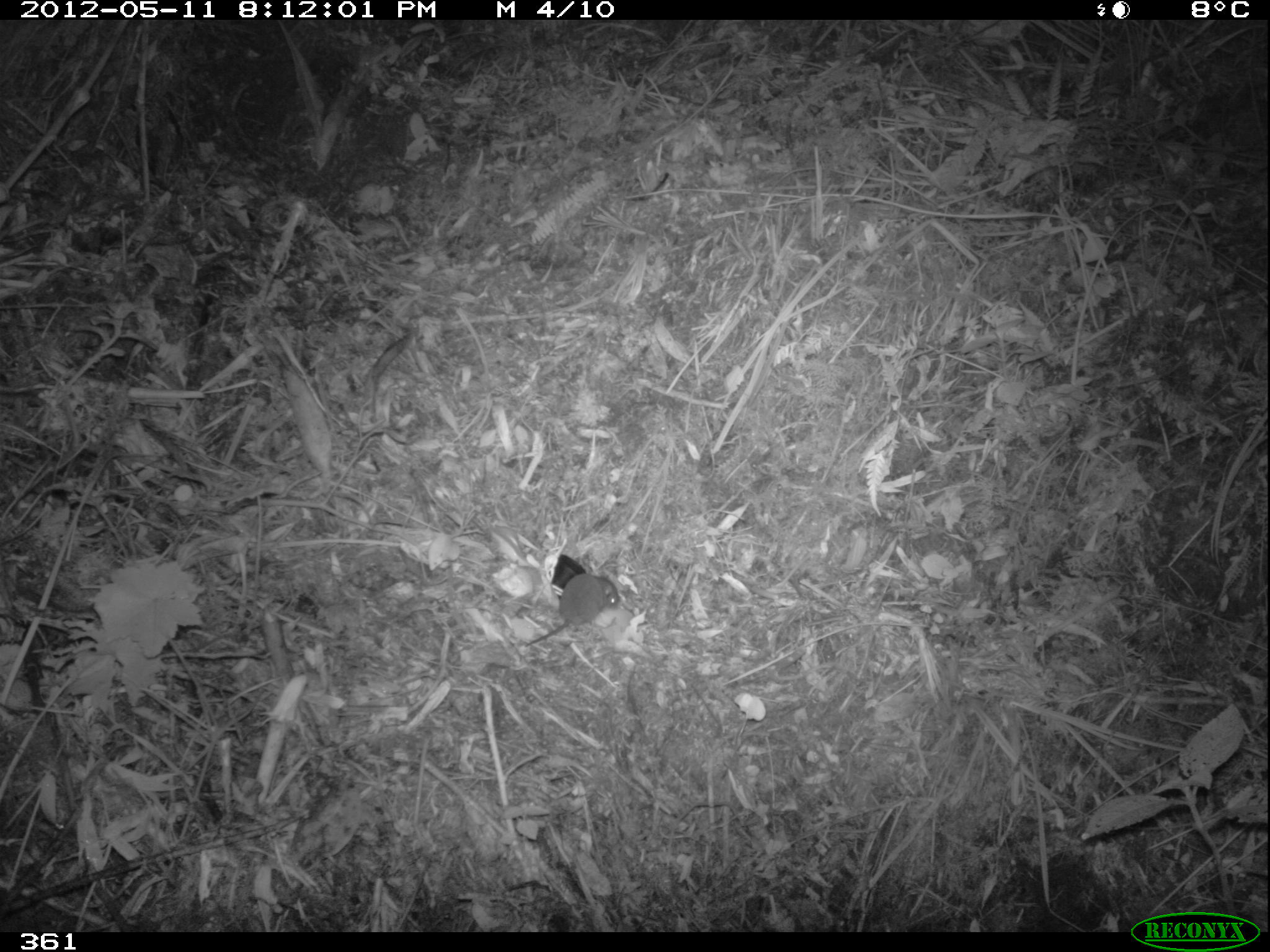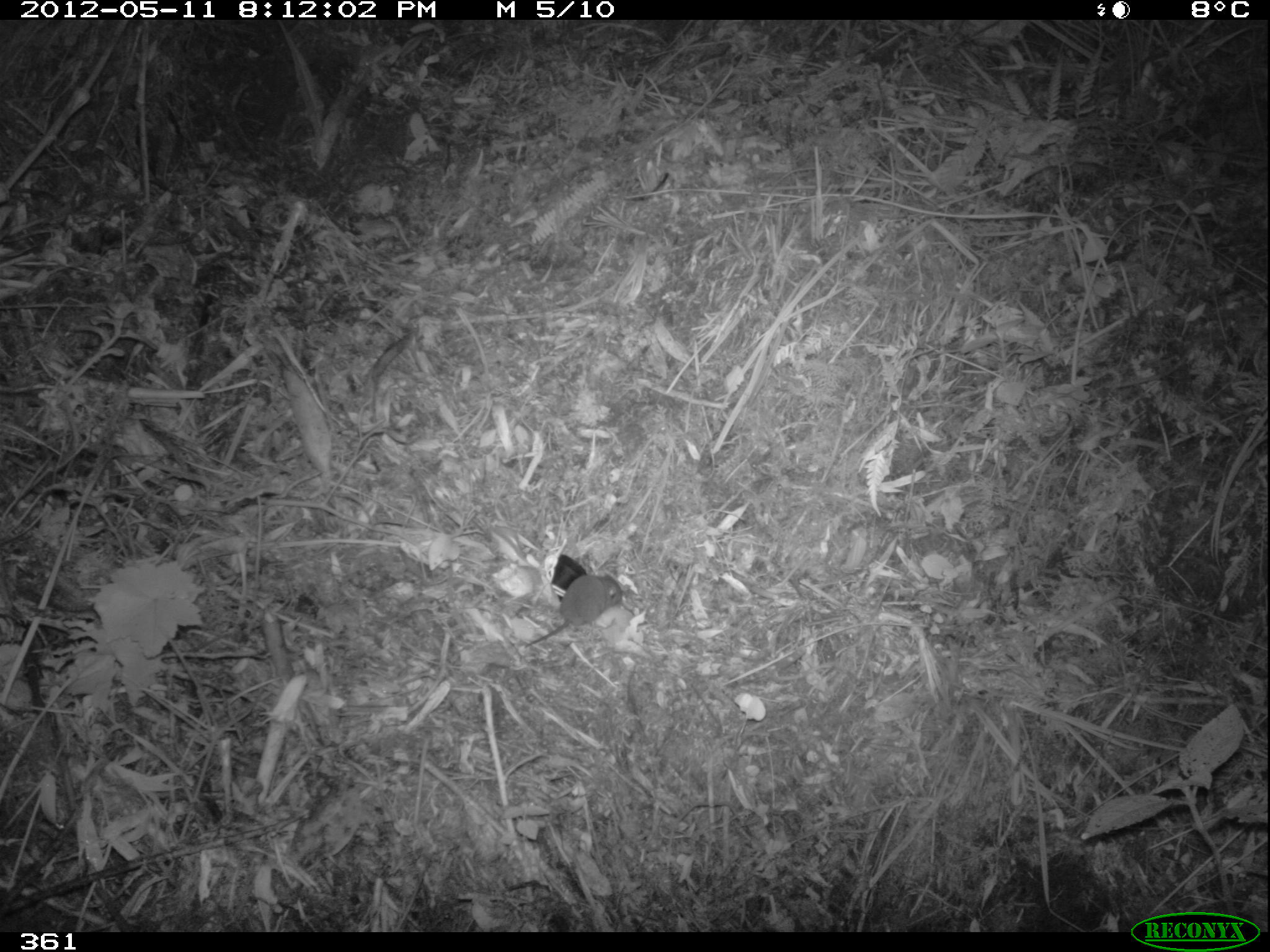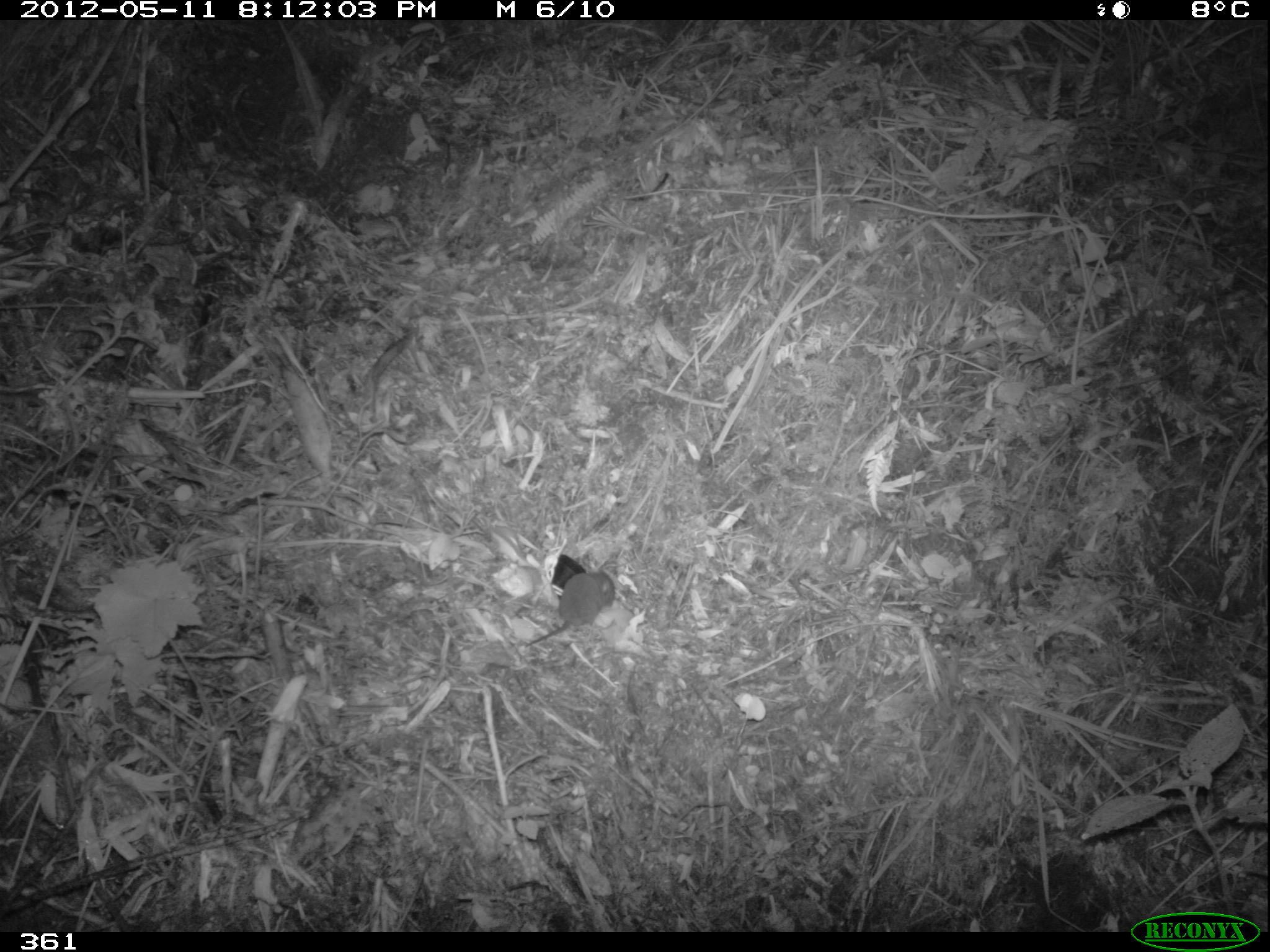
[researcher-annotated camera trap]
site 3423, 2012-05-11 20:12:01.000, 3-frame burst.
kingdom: Animalia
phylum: Chordata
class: Mammalia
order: Rodentia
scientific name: Rodentia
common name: rodents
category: unknown rodent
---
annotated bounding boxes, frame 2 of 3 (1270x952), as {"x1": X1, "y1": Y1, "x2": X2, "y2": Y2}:
unknown rodent: {"x1": 524, "y1": 573, "x2": 622, "y2": 648}